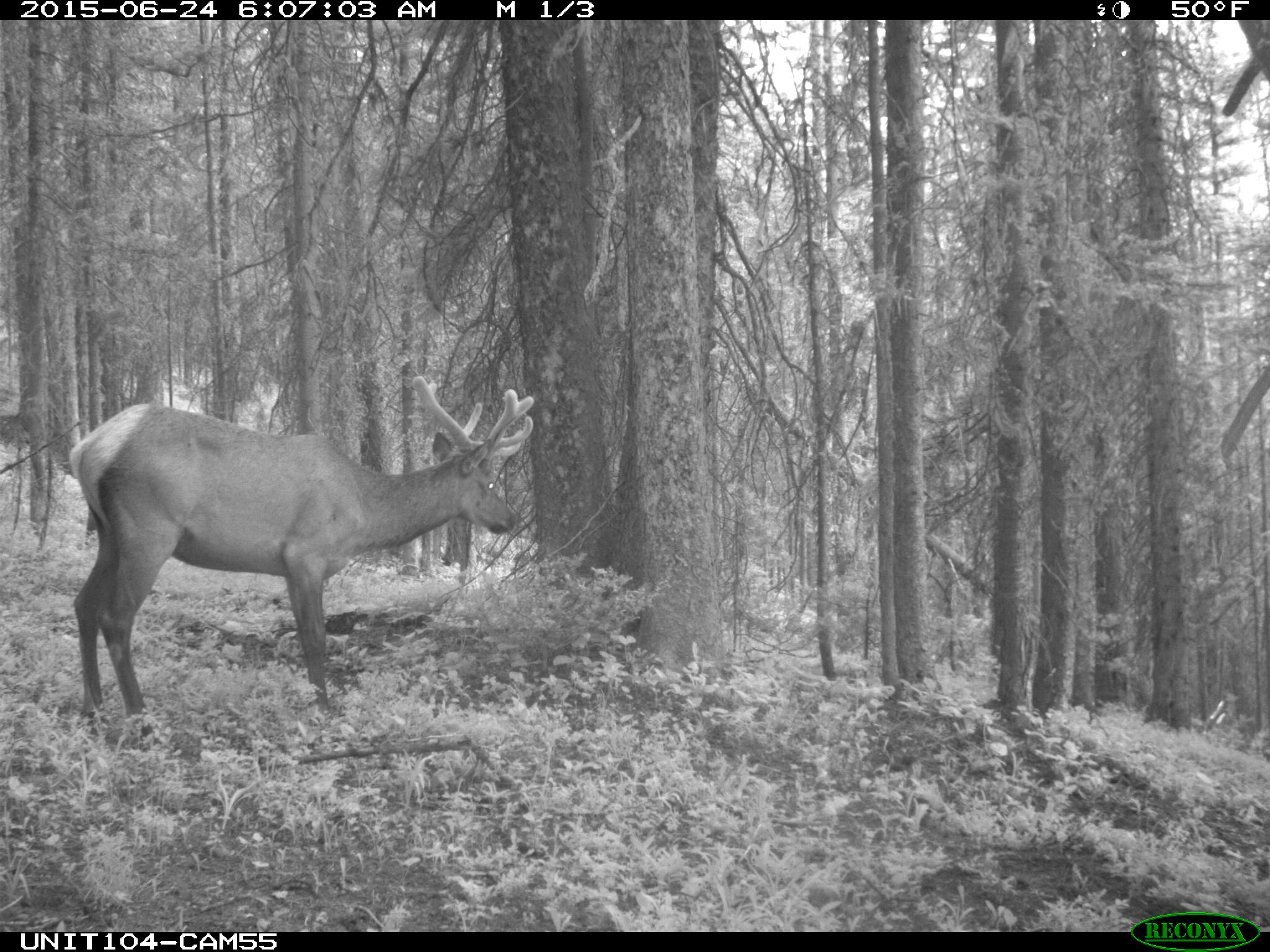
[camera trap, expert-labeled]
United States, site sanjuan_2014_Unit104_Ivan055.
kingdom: Animalia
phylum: Chordata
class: Mammalia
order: Artiodactyla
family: Cervidae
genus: Cervus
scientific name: Cervus elaphus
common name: red deer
Cervus elaphus (red deer).